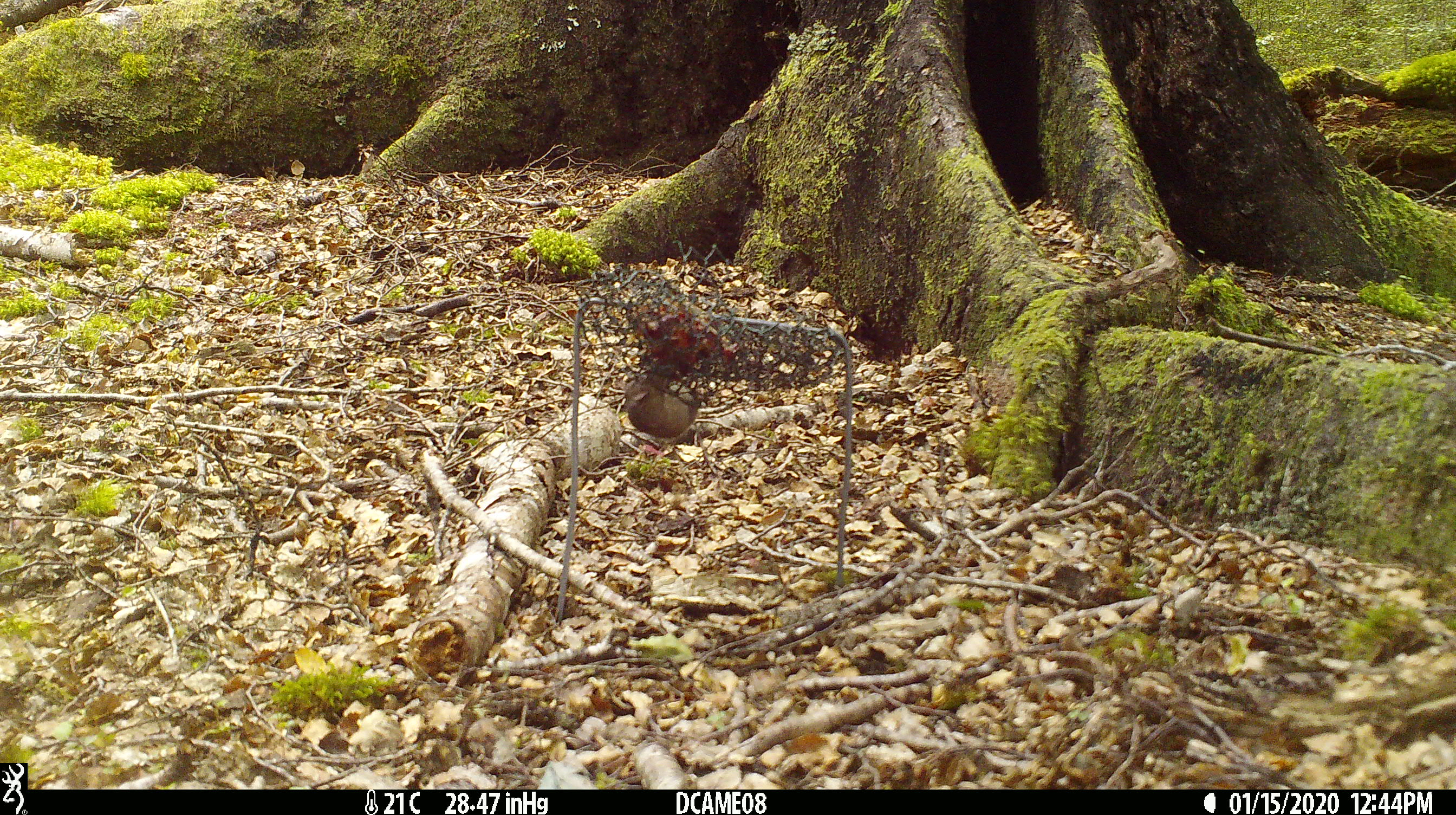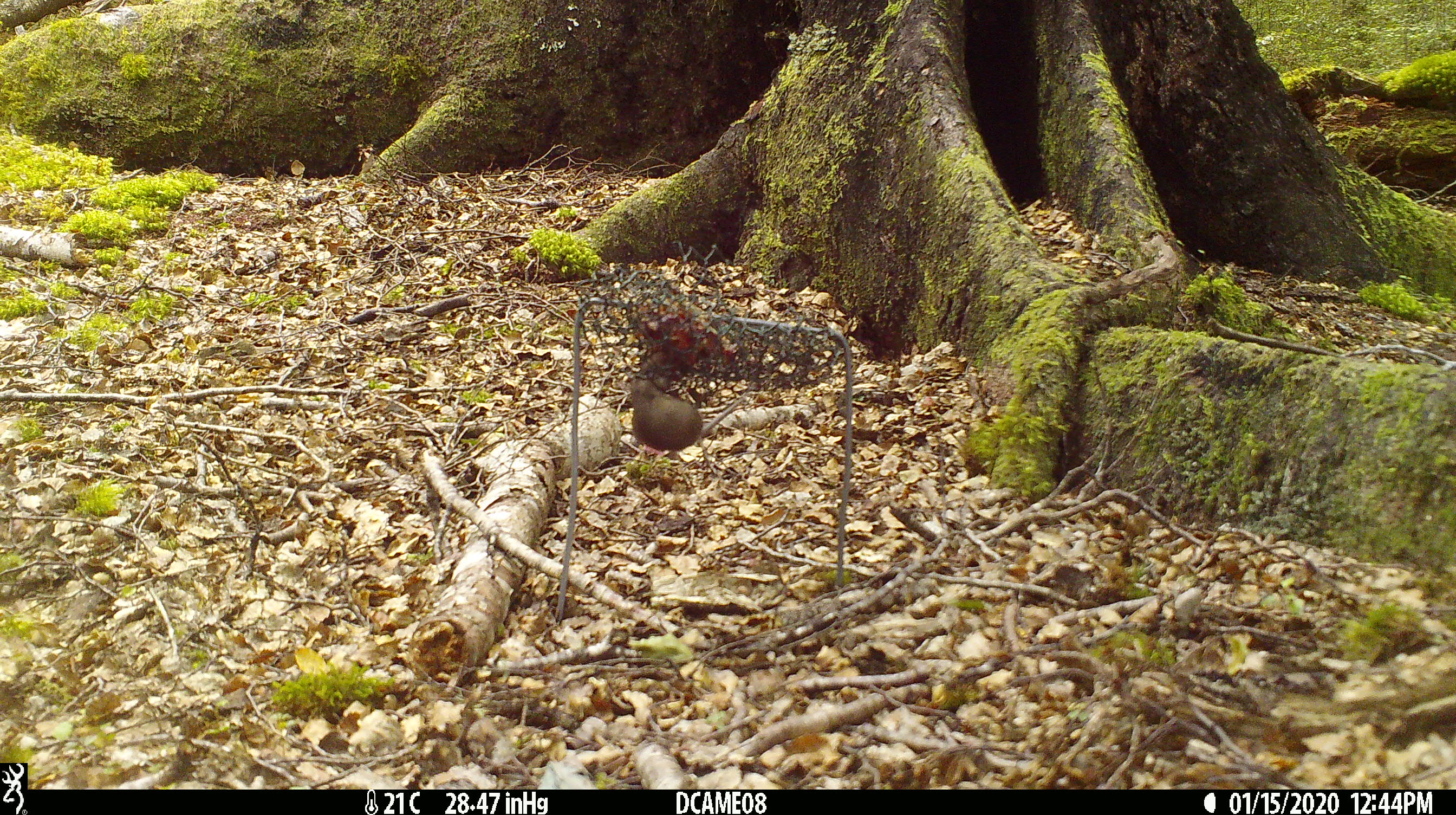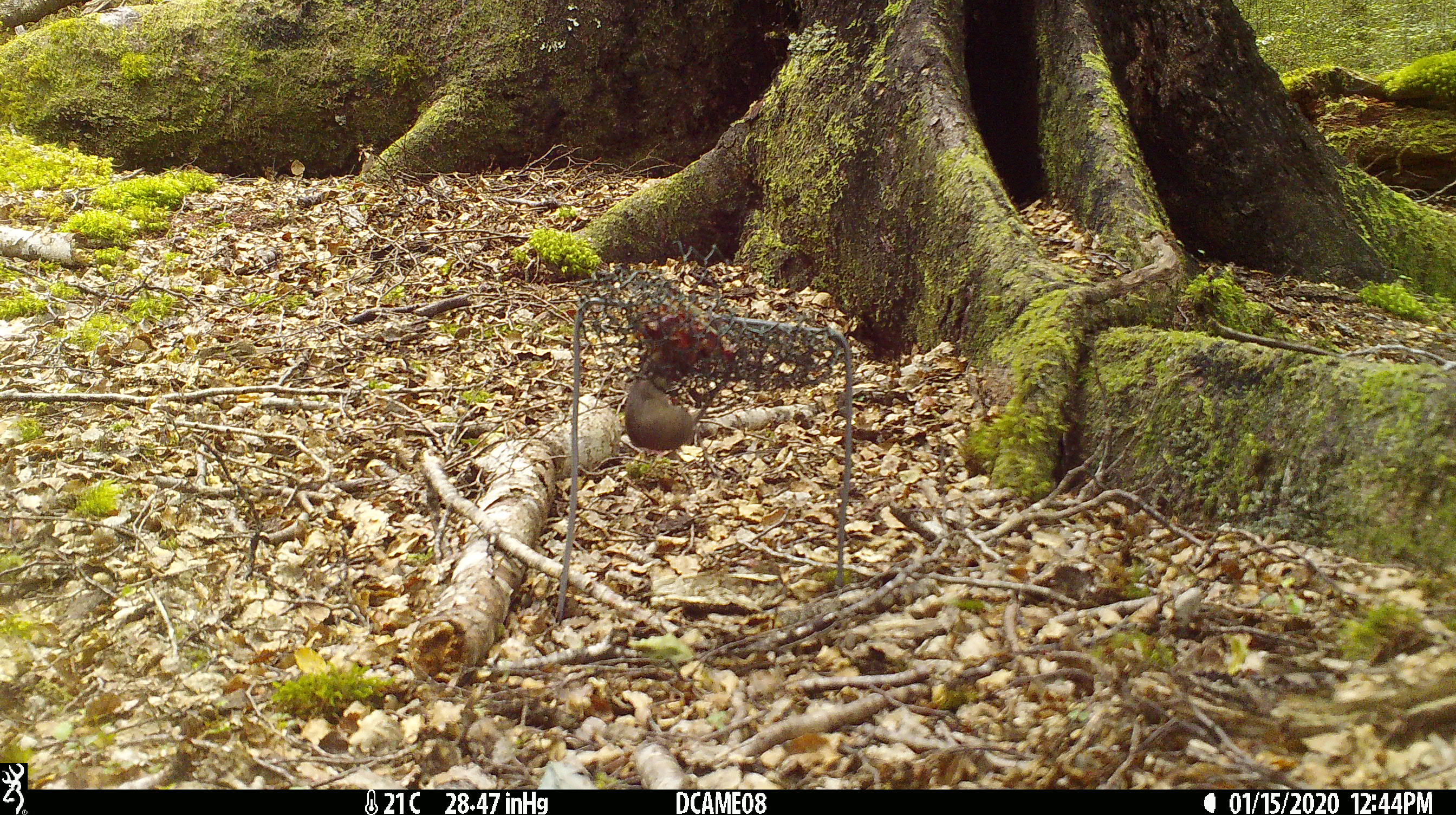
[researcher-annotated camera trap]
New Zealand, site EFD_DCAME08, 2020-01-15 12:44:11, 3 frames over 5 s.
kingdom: Animalia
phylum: Chordata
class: Mammalia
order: Rodentia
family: Muridae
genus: Mus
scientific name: Mus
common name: mouse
Mouse (Mus).